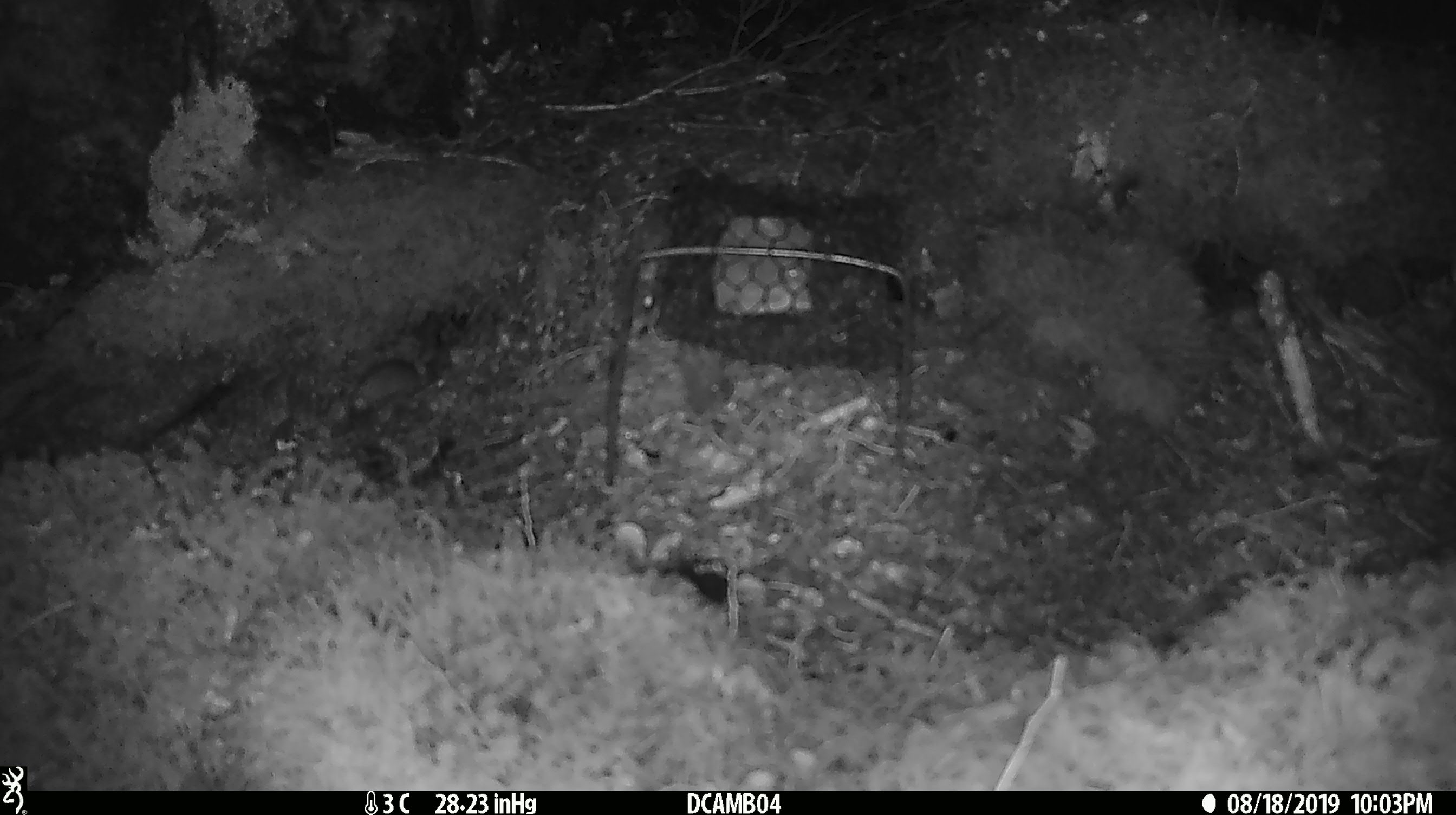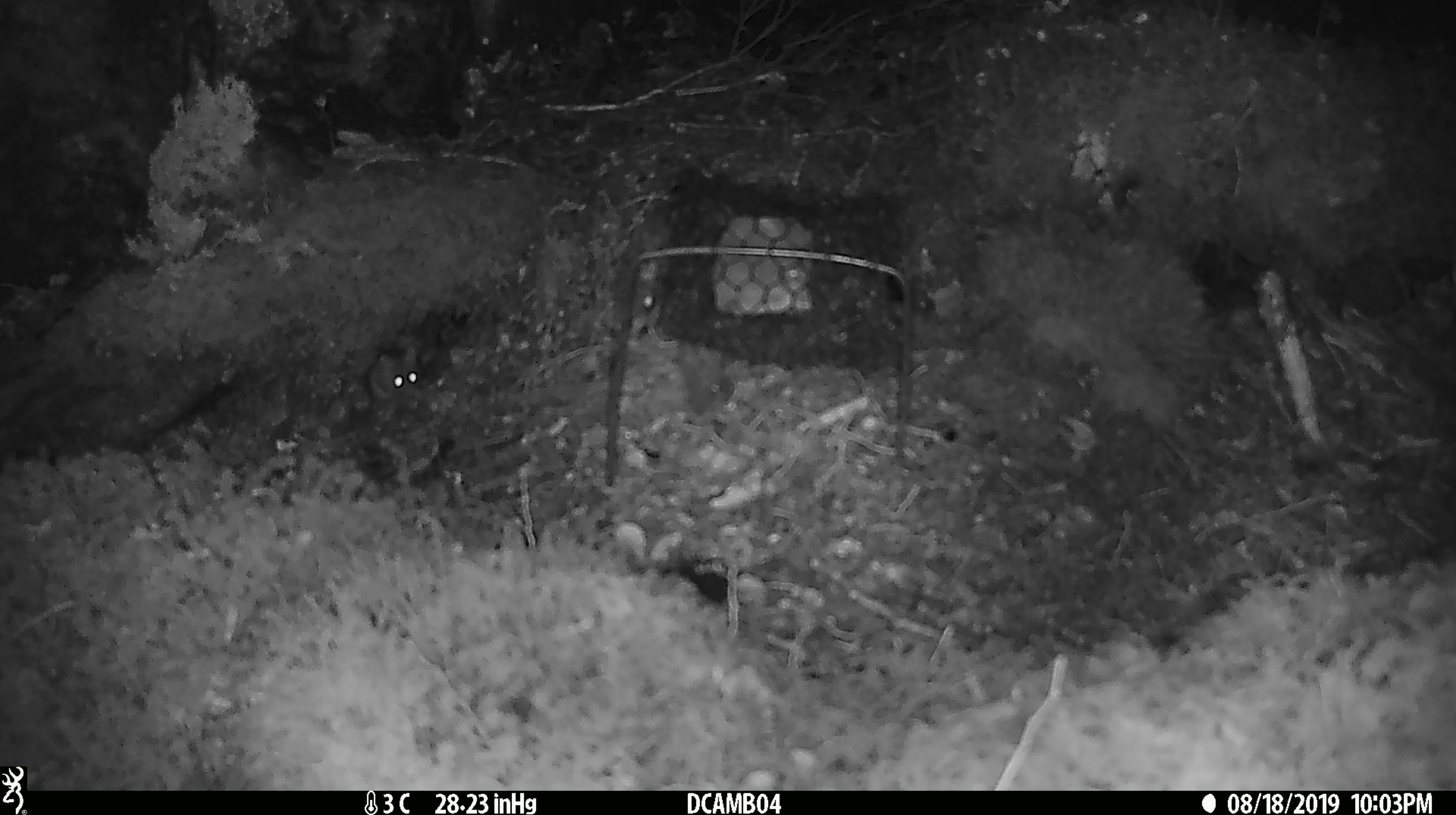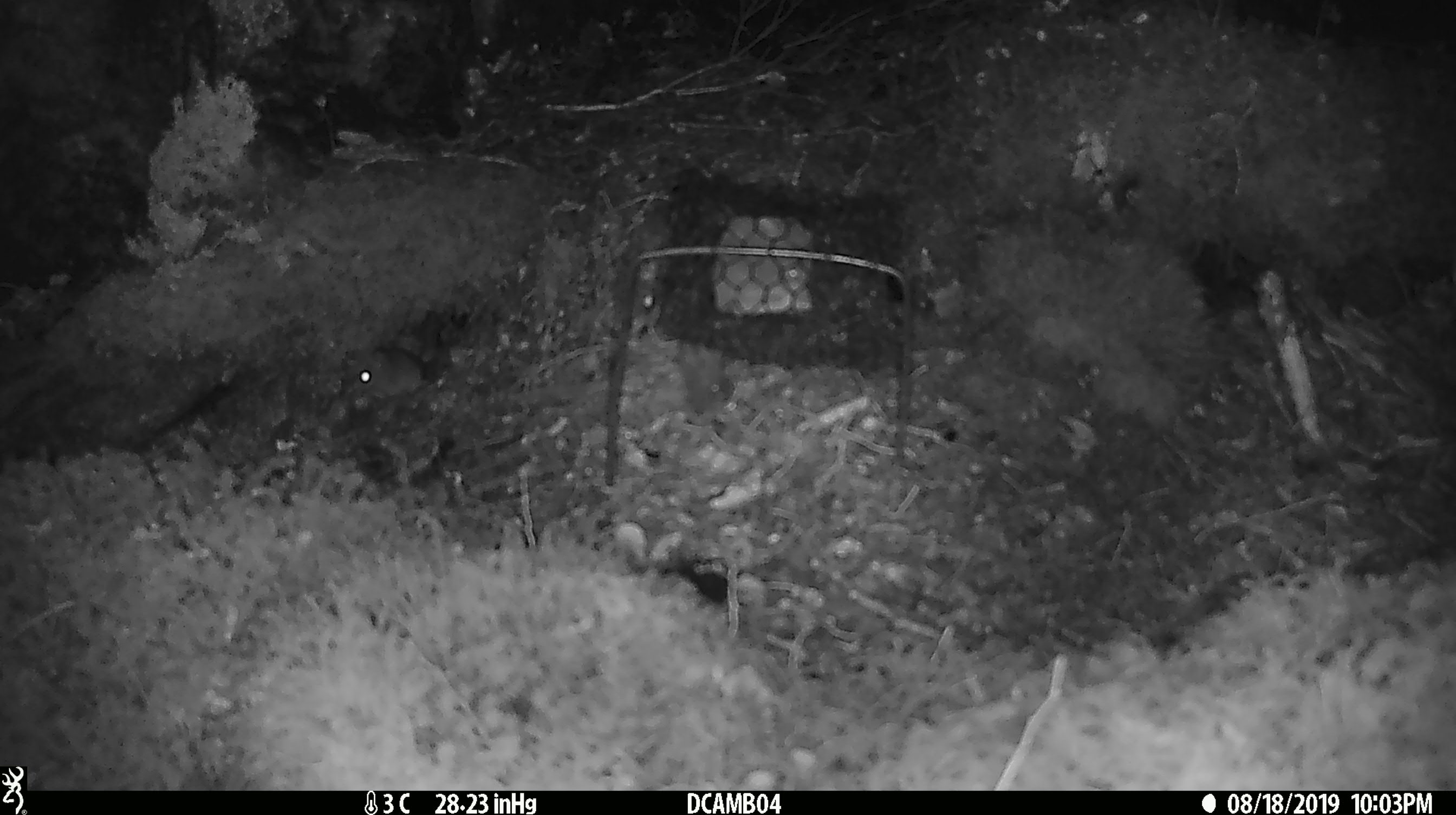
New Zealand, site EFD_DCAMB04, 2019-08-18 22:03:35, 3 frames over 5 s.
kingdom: Animalia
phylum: Chordata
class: Mammalia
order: Rodentia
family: Muridae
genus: Mus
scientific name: Mus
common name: mouse